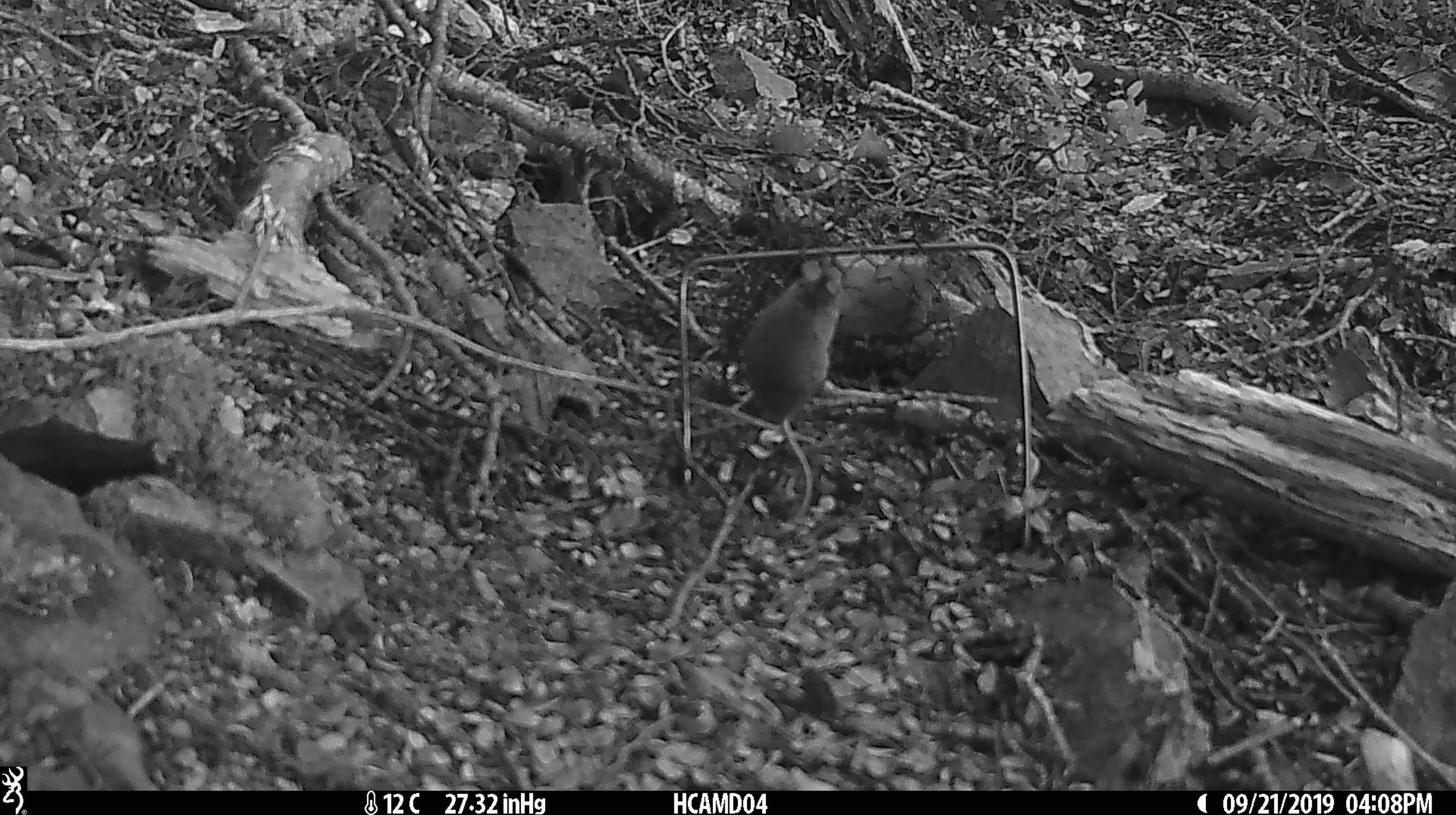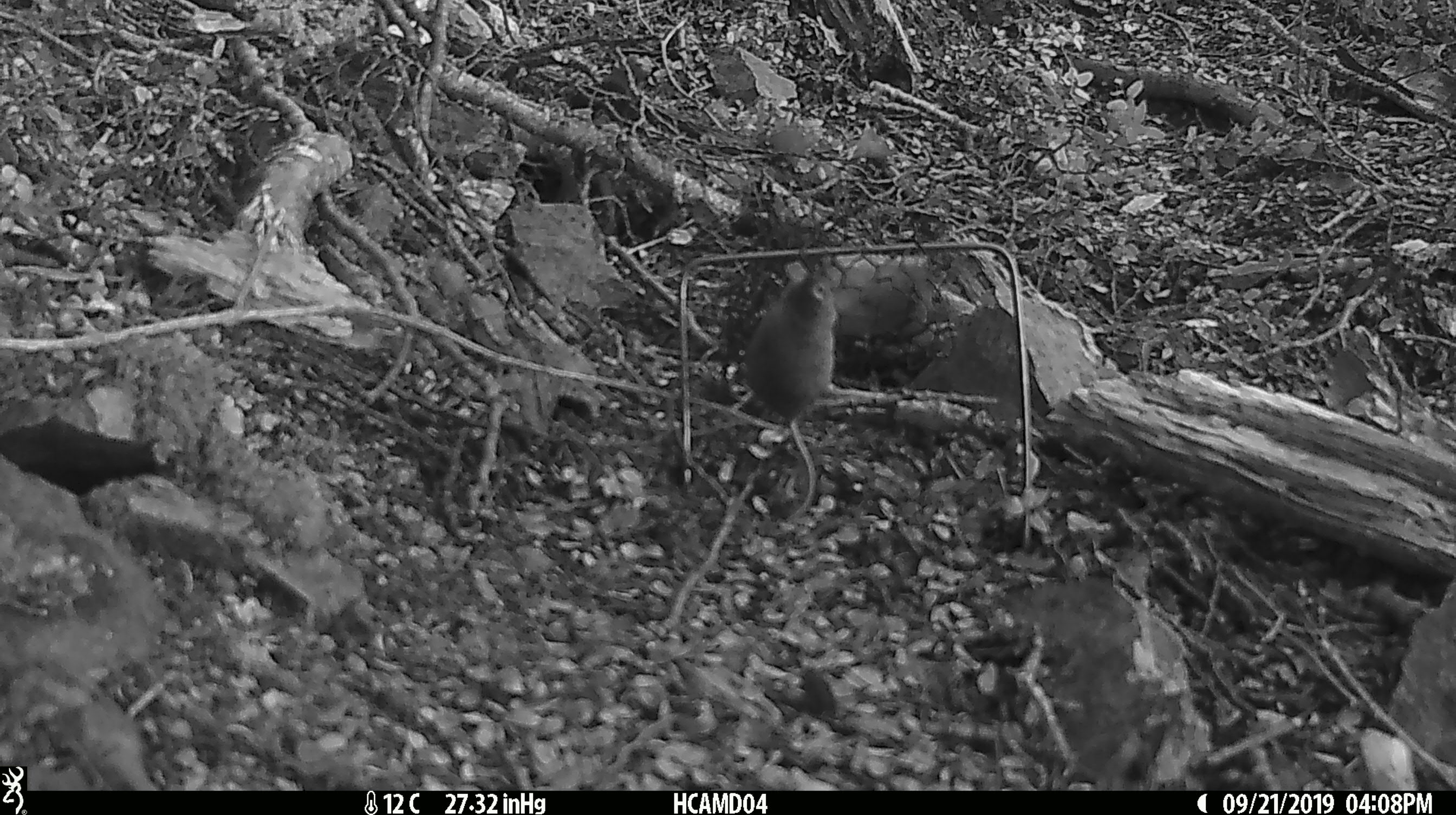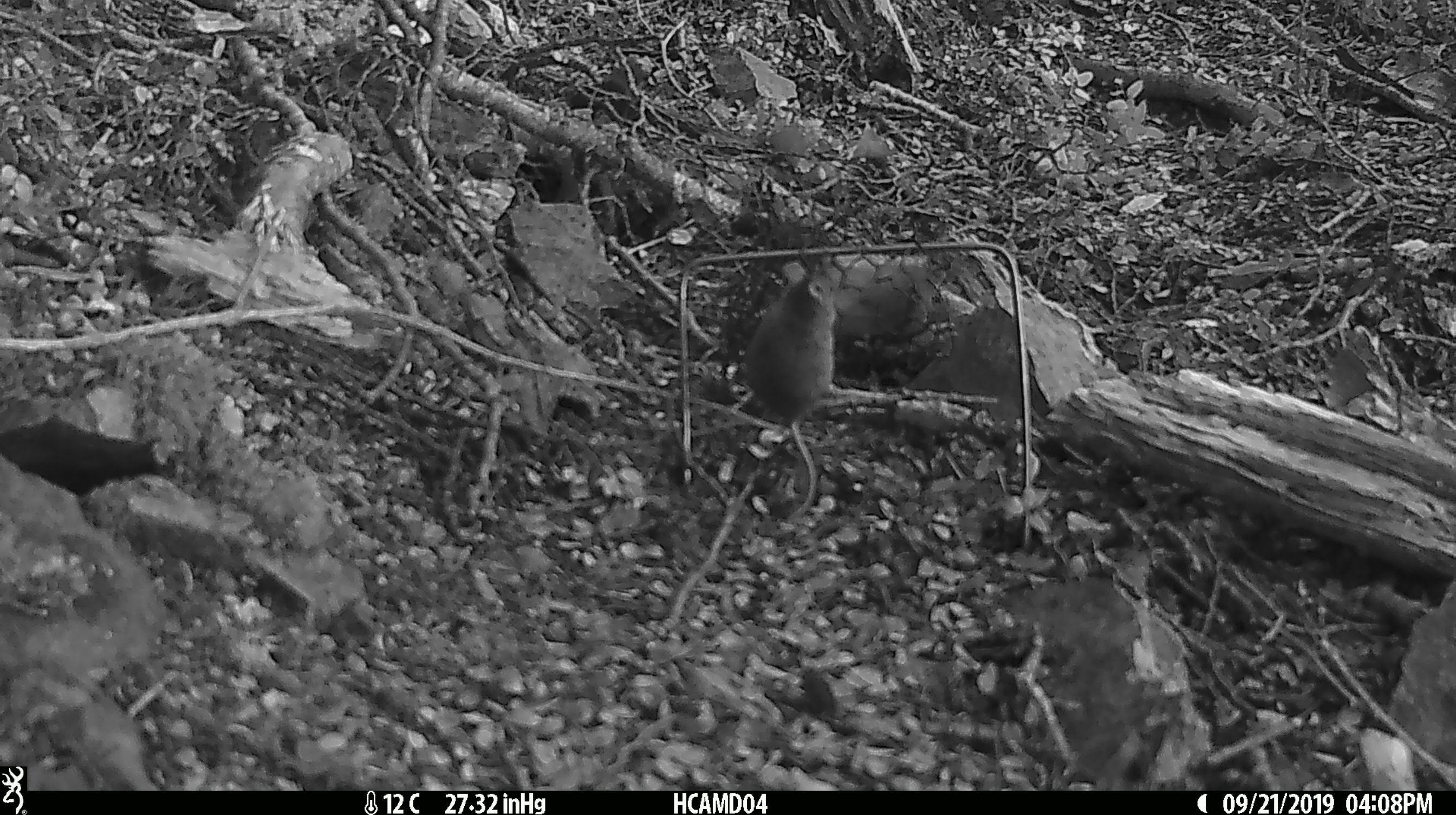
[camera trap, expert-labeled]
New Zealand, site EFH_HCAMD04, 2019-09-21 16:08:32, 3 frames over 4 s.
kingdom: Animalia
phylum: Chordata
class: Mammalia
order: Rodentia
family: Muridae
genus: Mus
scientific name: Mus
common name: mouse